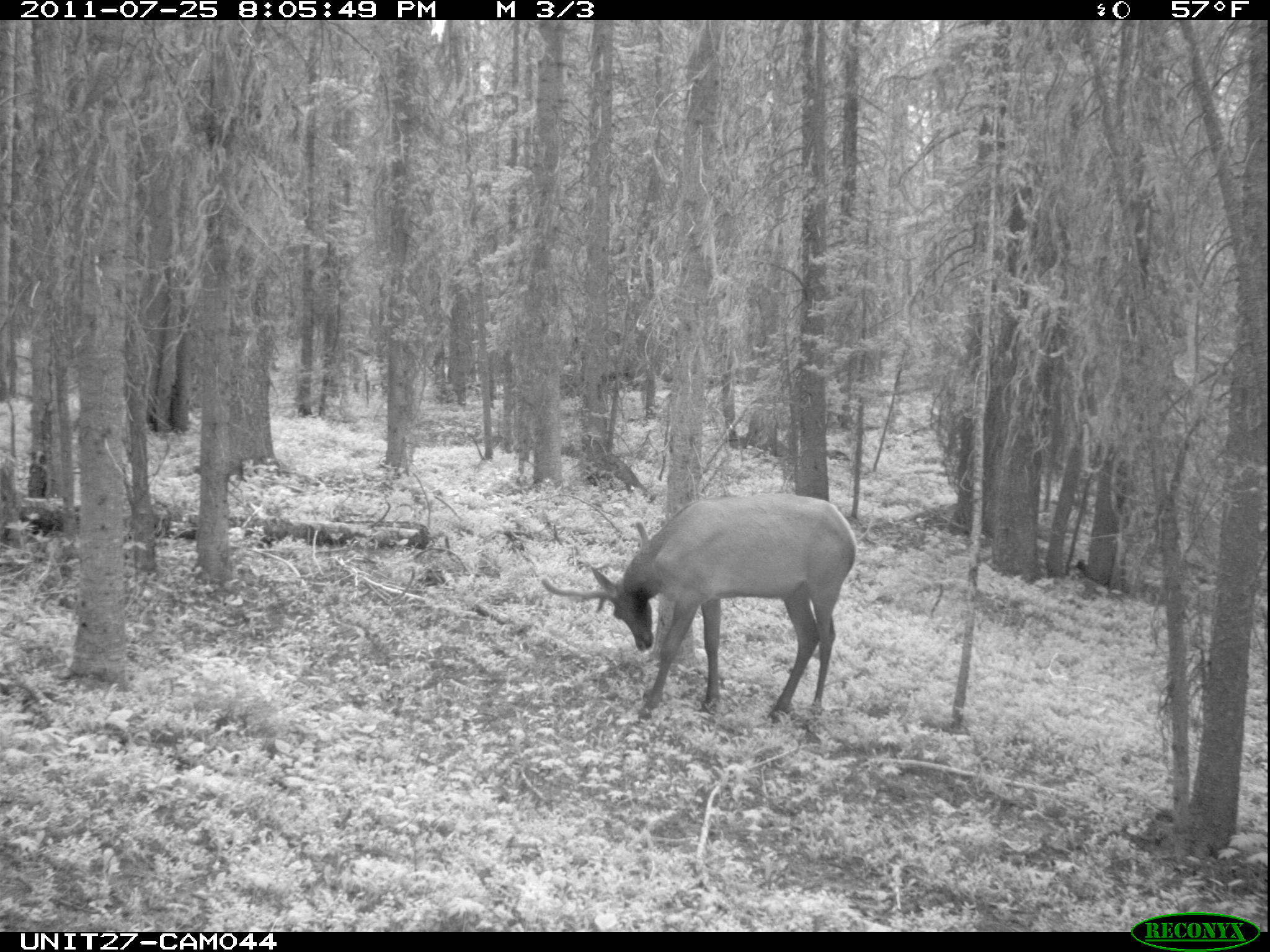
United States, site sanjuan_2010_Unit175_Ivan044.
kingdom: Animalia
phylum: Chordata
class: Mammalia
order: Artiodactyla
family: Cervidae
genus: Cervus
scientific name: Cervus elaphus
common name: red deer